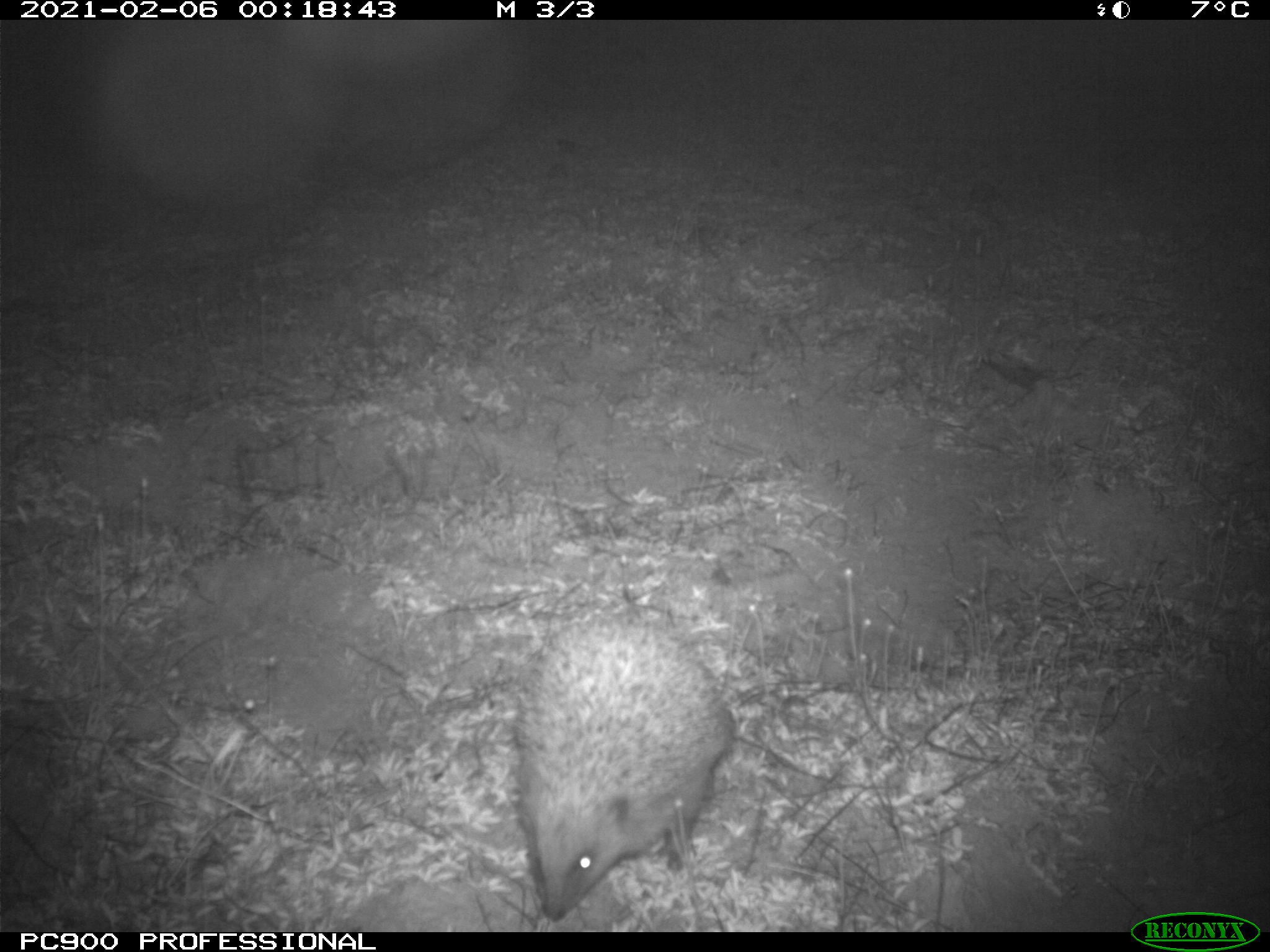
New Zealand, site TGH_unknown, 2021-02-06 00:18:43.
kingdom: Animalia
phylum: Chordata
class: Mammalia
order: Eulipotyphla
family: Erinaceidae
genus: Erinaceus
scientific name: Erinaceus europaeus europaeus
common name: european hedgehog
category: hedgehog